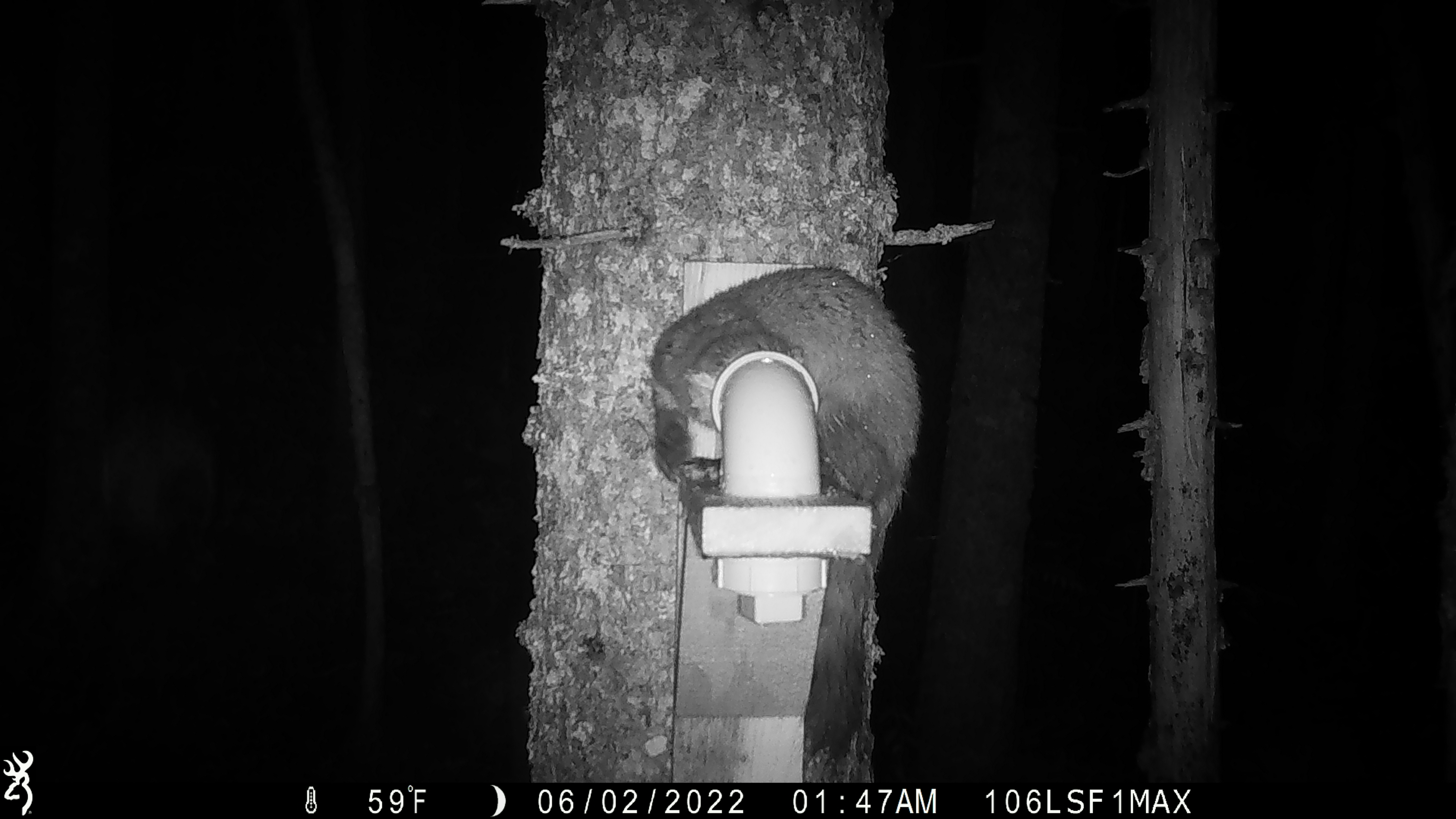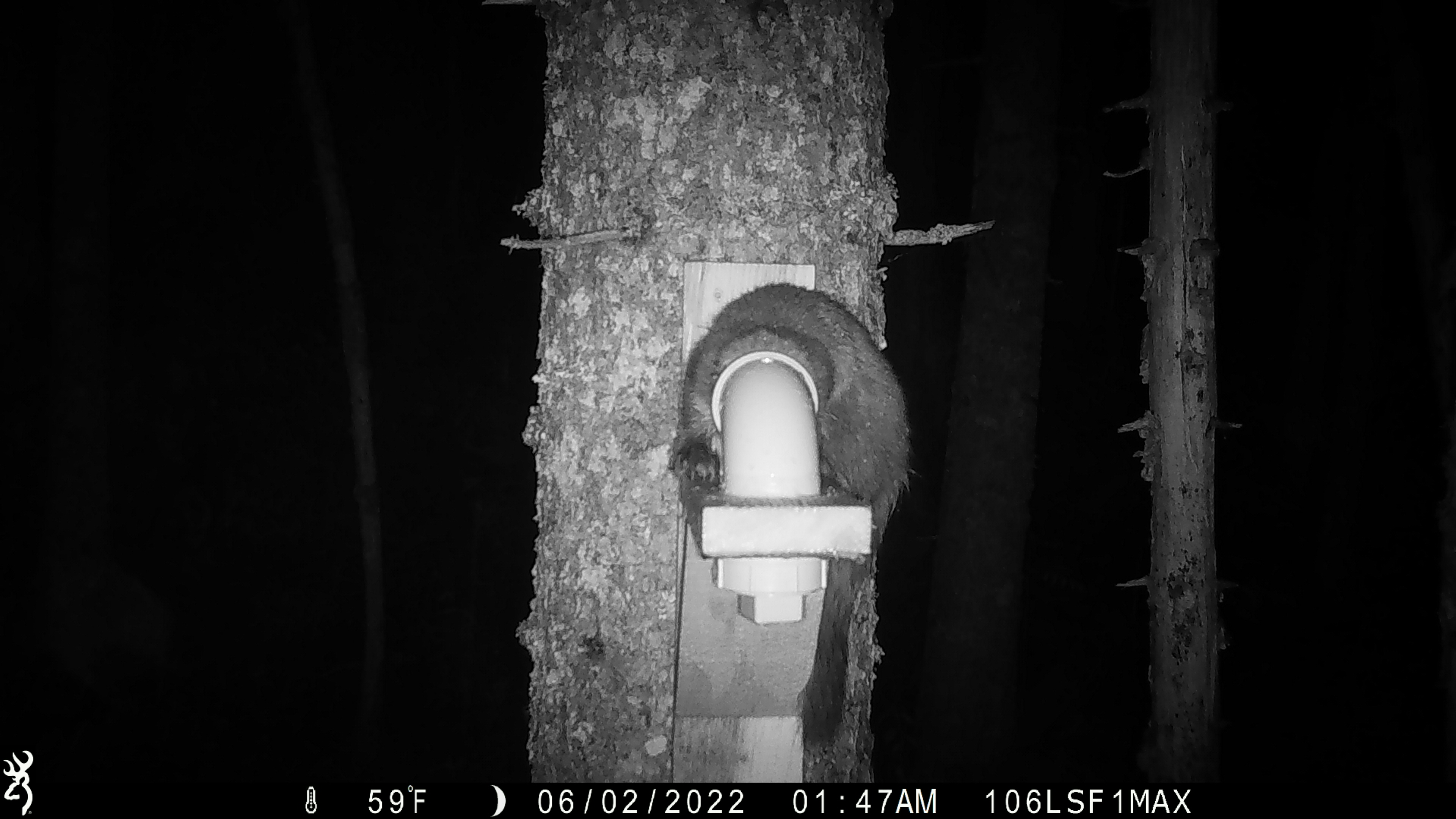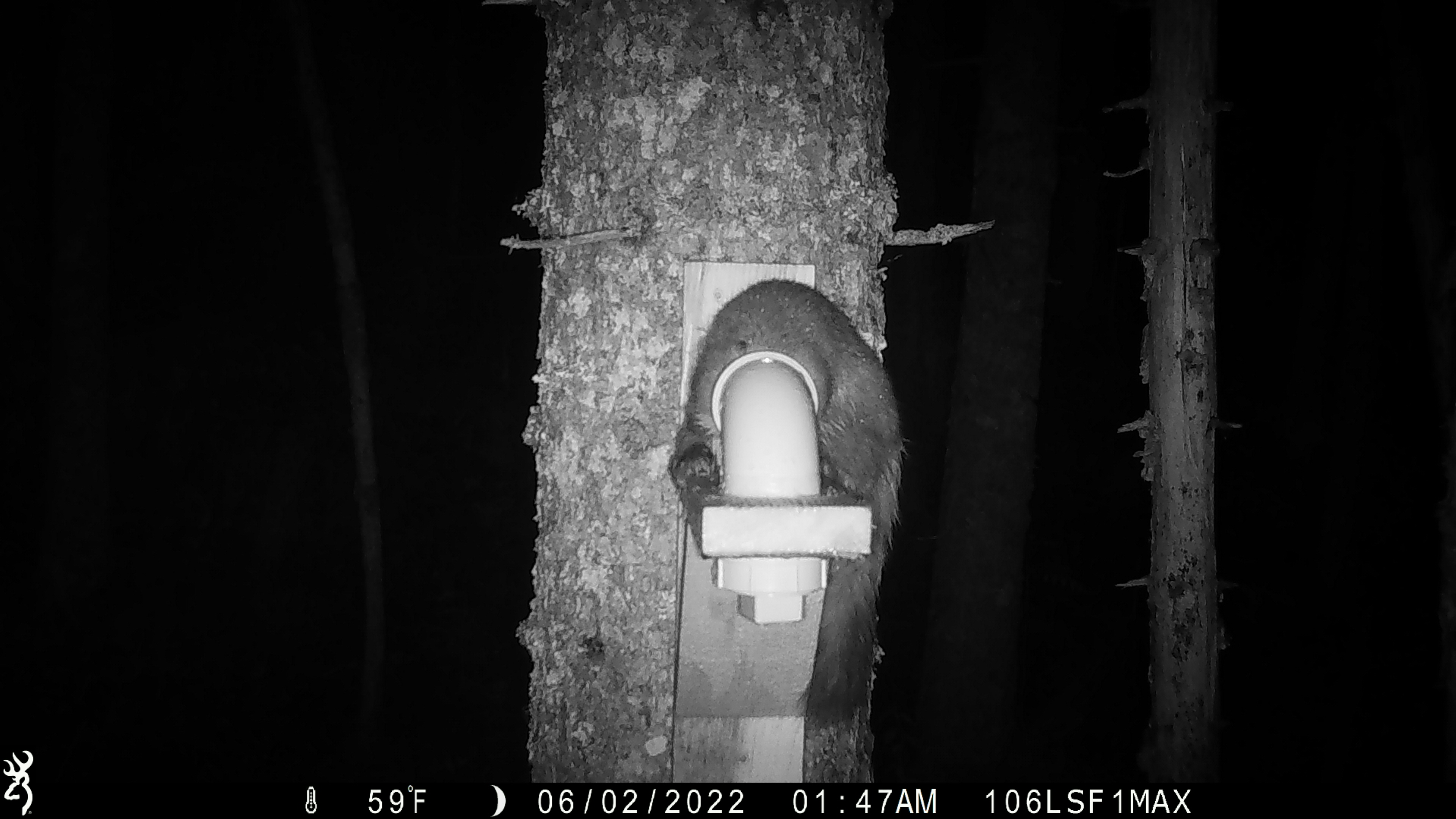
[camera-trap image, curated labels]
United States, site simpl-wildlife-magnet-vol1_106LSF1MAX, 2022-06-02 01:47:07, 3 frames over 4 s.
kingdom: Animalia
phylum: Chordata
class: Mammalia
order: Carnivora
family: Mustelidae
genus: Martes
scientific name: Martes americana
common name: american marten